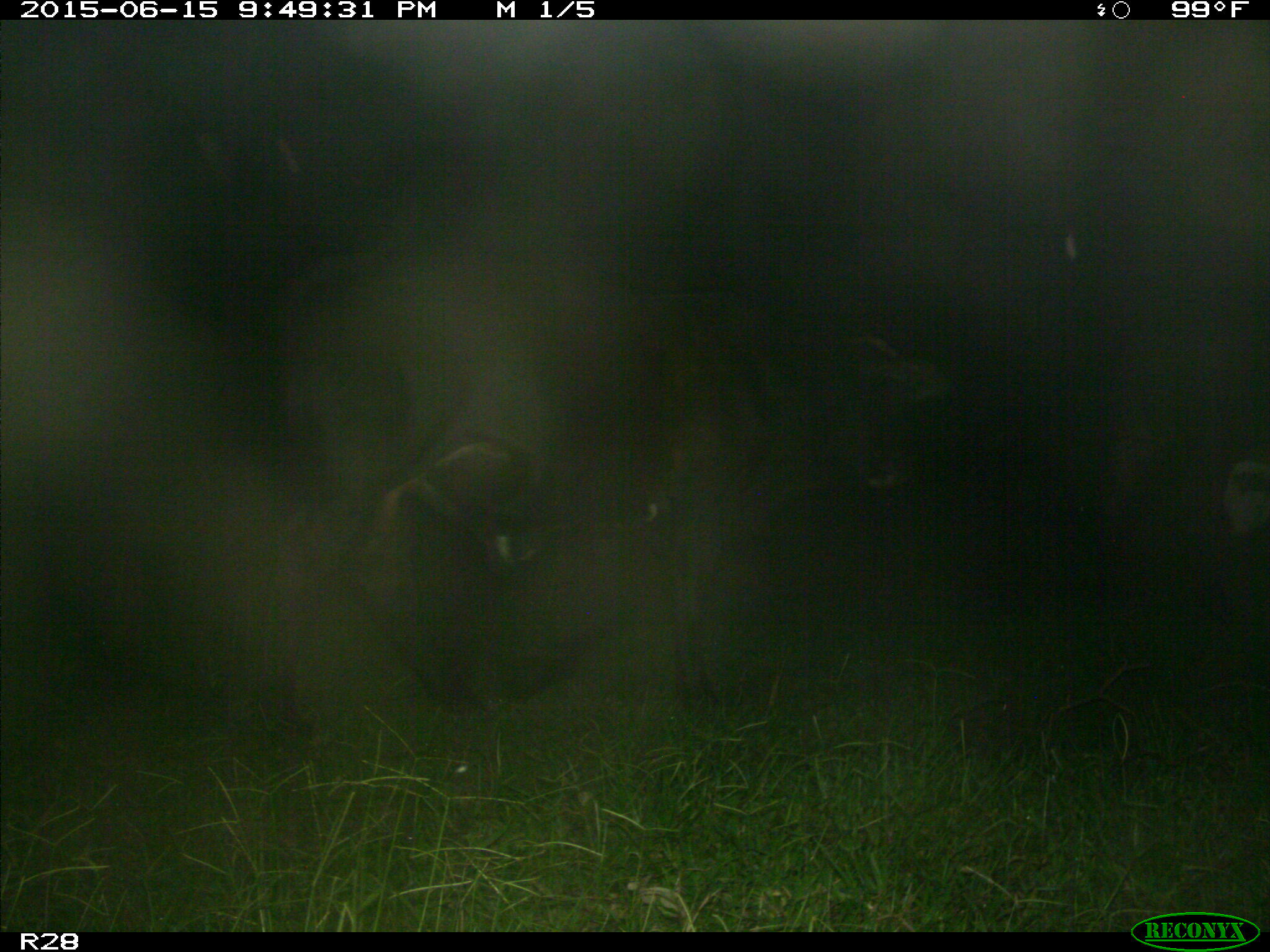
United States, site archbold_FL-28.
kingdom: Animalia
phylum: Chordata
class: Mammalia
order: Artiodactyla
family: Bovidae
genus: Bos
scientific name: Bos taurus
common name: domestic cow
Bos taurus (domestic cow).